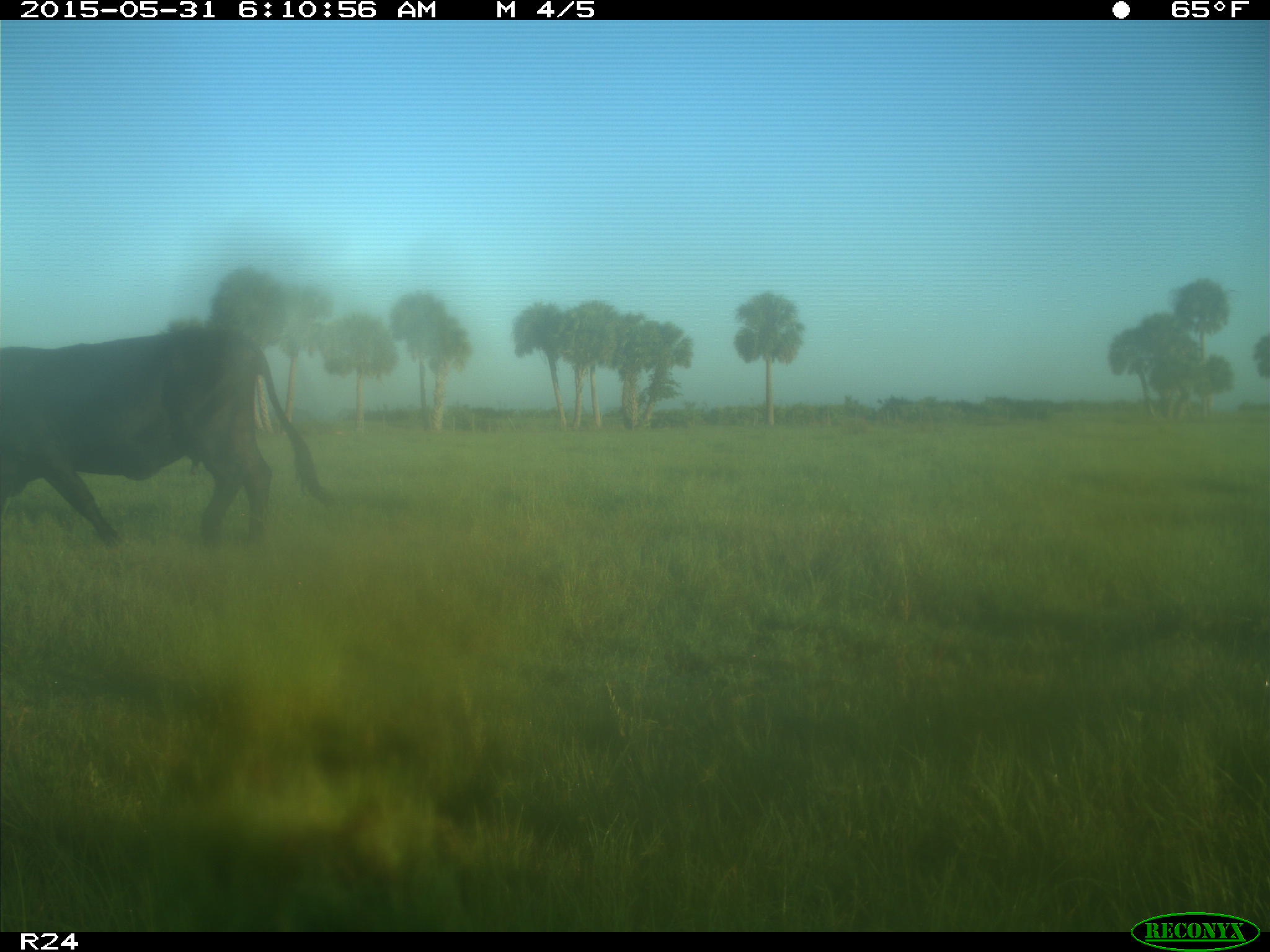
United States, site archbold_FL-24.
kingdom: Animalia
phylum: Chordata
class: Mammalia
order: Artiodactyla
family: Bovidae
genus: Bos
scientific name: Bos taurus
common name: domestic cow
Bos taurus (domestic cow).